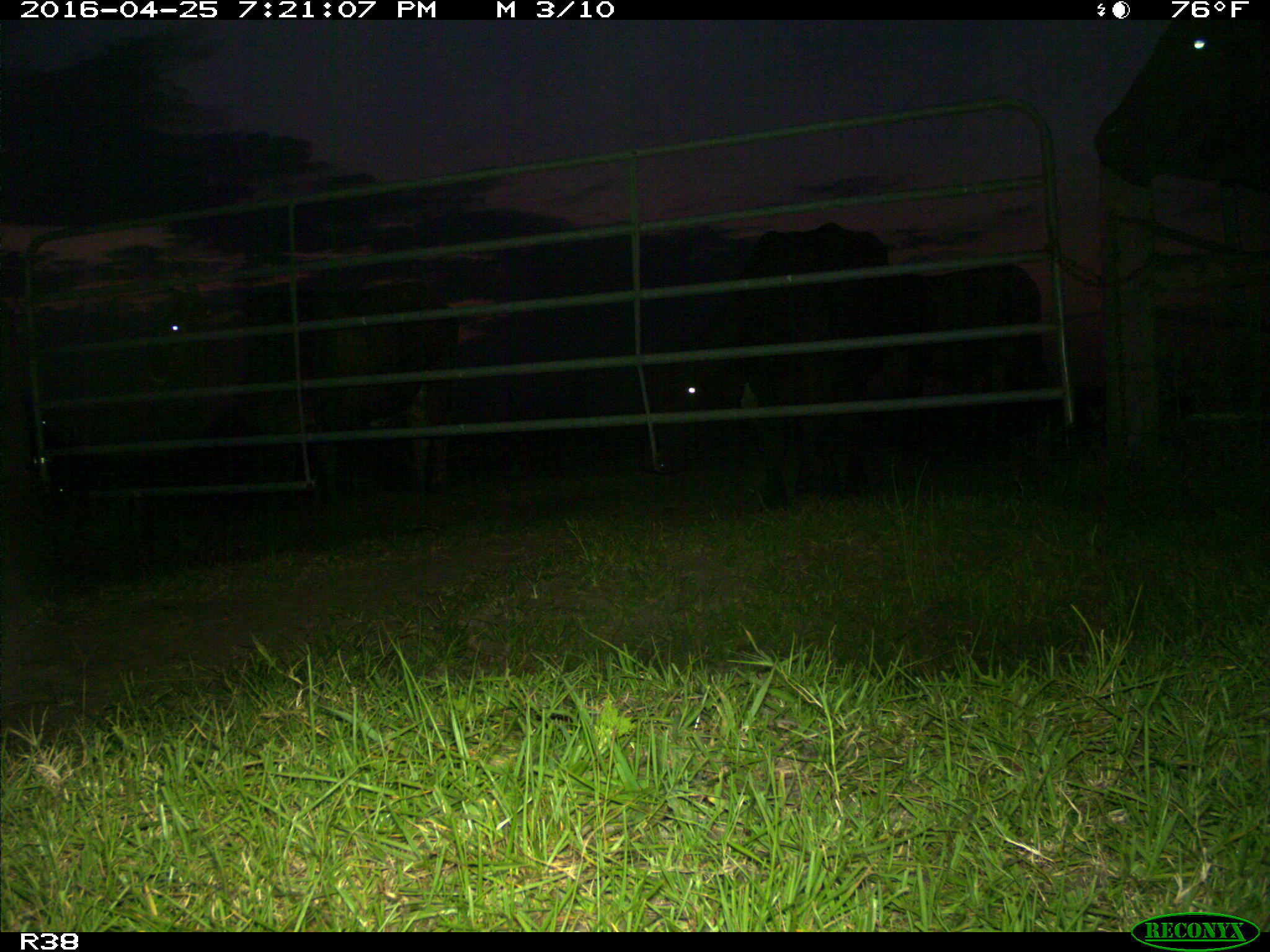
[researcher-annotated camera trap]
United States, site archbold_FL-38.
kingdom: Animalia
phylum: Chordata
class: Mammalia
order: Artiodactyla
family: Bovidae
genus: Bos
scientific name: Bos taurus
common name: domestic cow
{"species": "Bos taurus (domestic cow)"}